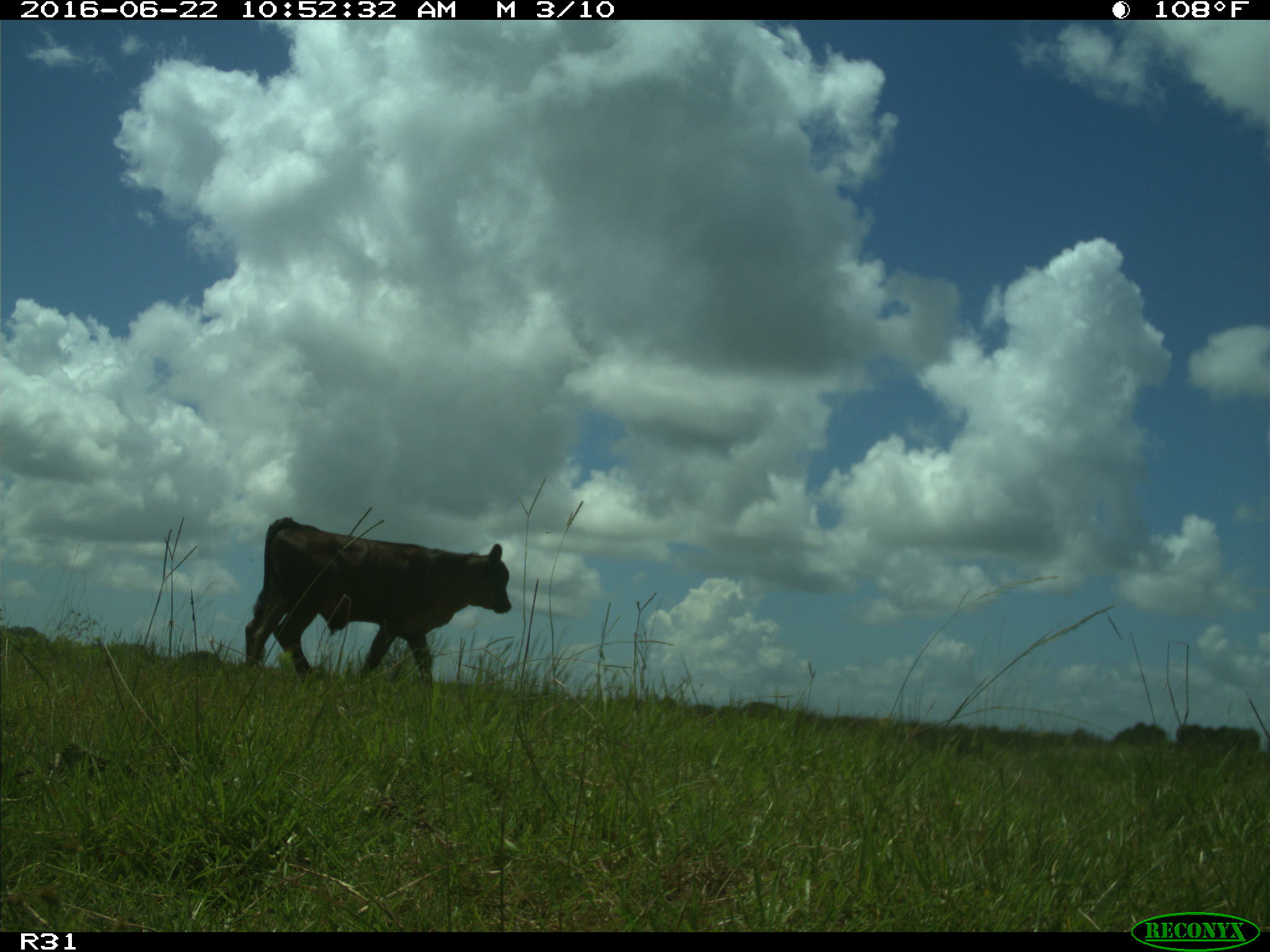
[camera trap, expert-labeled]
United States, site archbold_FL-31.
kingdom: Animalia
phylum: Chordata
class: Mammalia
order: Artiodactyla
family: Bovidae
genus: Bos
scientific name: Bos taurus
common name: domestic cow